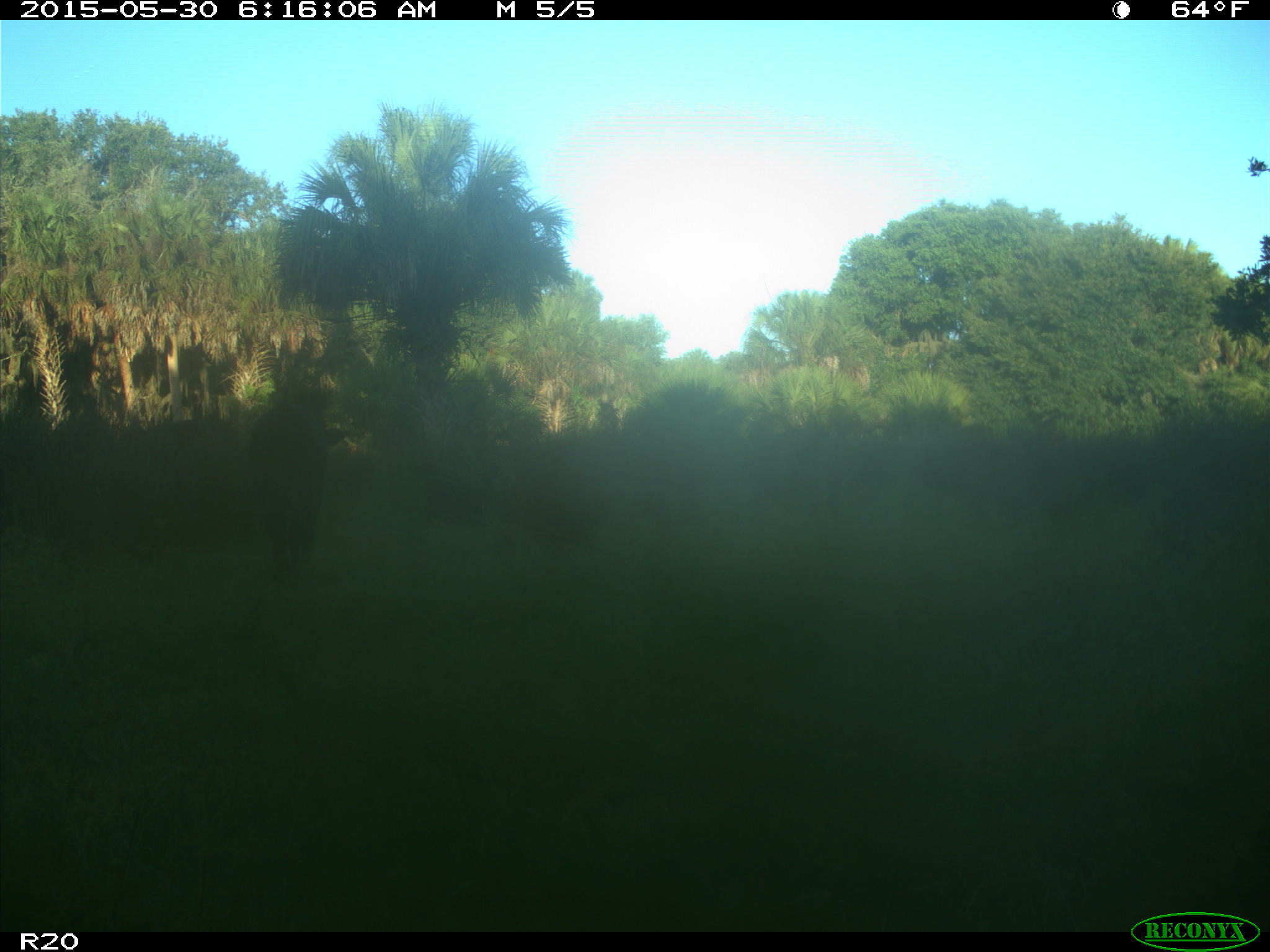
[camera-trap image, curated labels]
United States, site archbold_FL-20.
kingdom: Animalia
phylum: Chordata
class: Mammalia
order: Artiodactyla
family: Bovidae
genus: Bos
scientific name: Bos taurus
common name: domestic cow